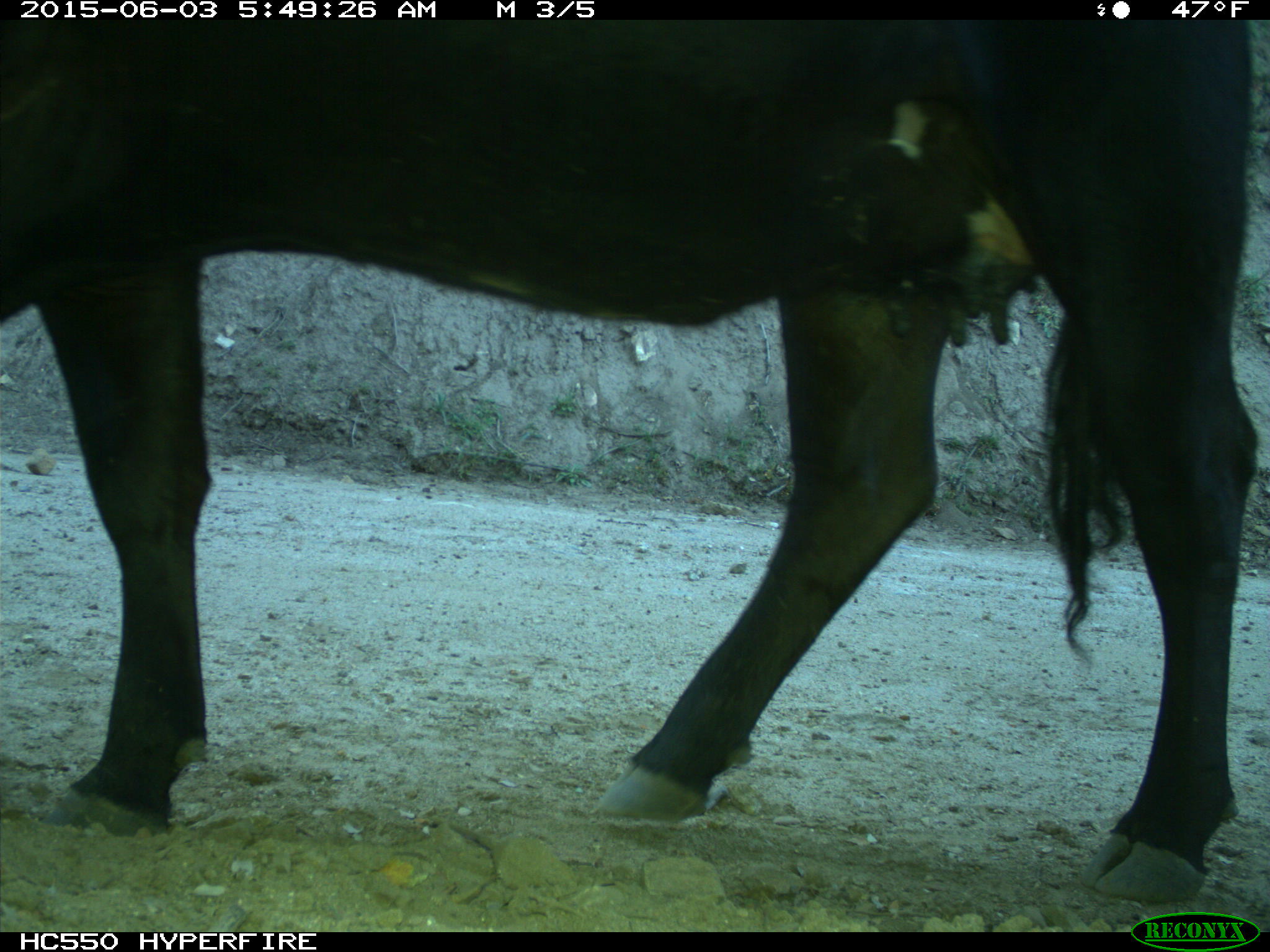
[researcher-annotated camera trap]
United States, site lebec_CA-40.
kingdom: Animalia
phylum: Chordata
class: Mammalia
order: Artiodactyla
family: Bovidae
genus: Bos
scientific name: Bos taurus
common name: domestic cow